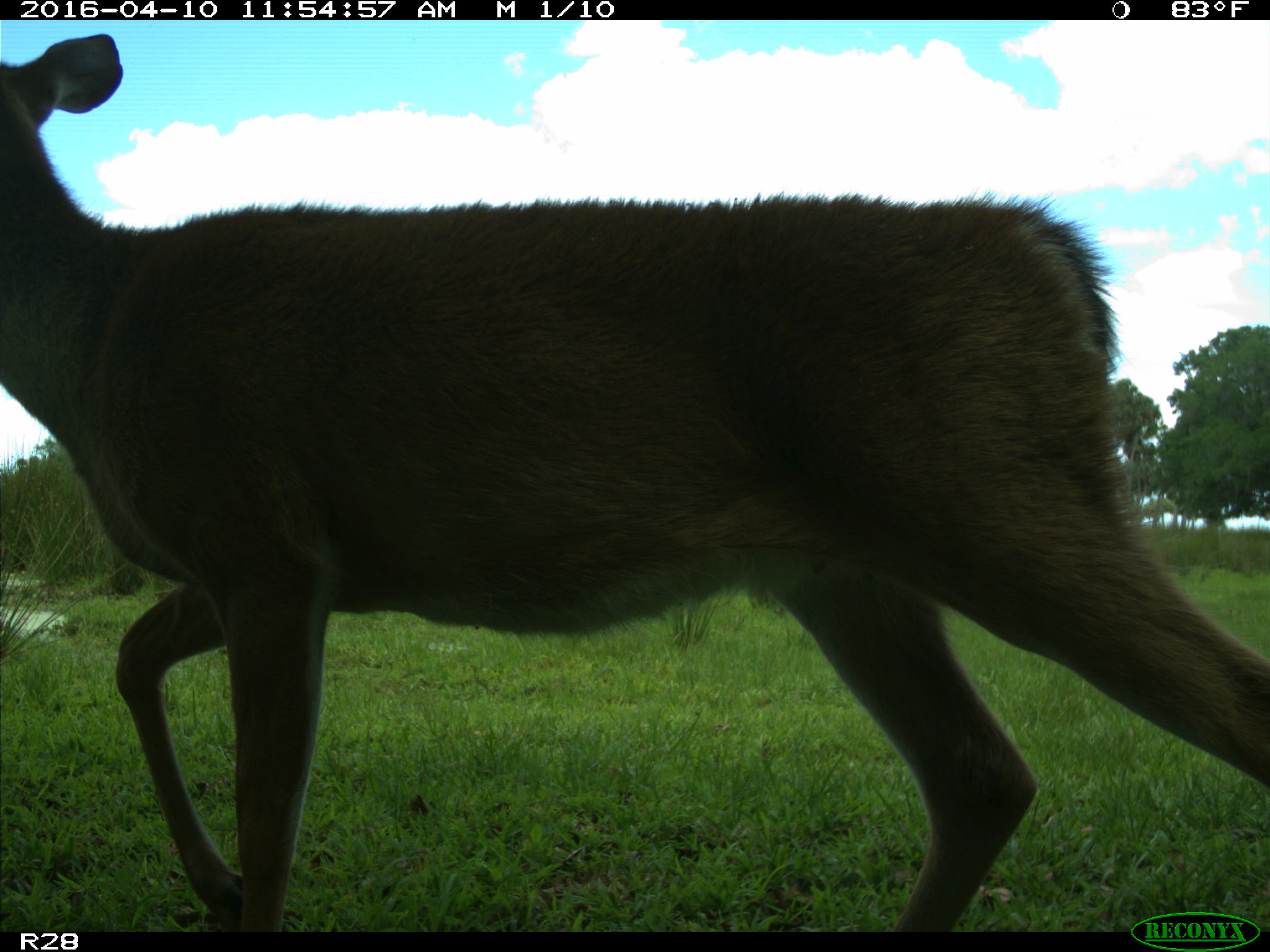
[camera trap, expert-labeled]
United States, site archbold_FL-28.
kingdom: Animalia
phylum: Chordata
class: Mammalia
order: Artiodactyla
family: Cervidae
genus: Odocoileus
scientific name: Odocoileus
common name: deer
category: unidentified deer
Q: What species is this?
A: Unidentified deer (deer) (Odocoileus).